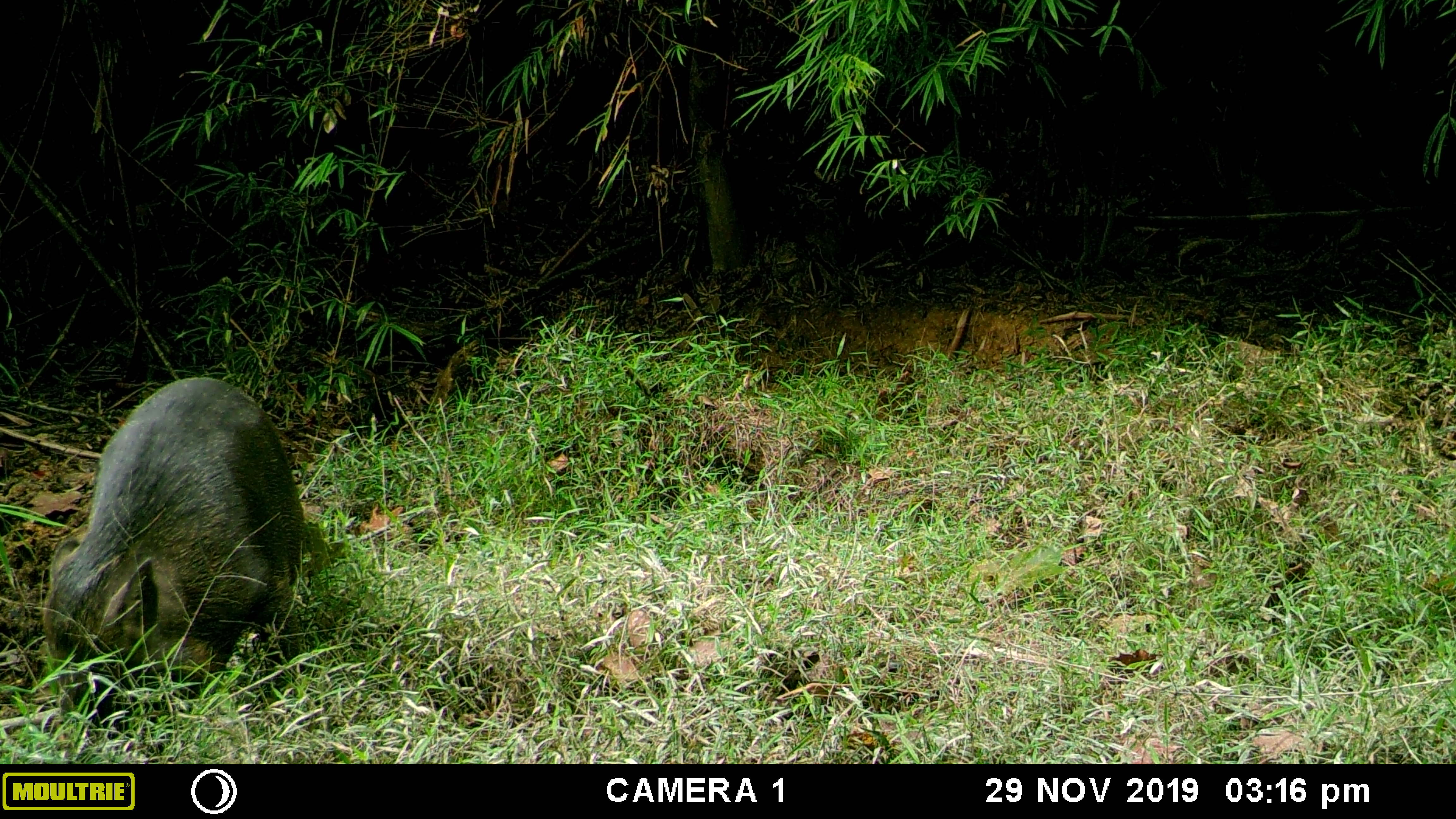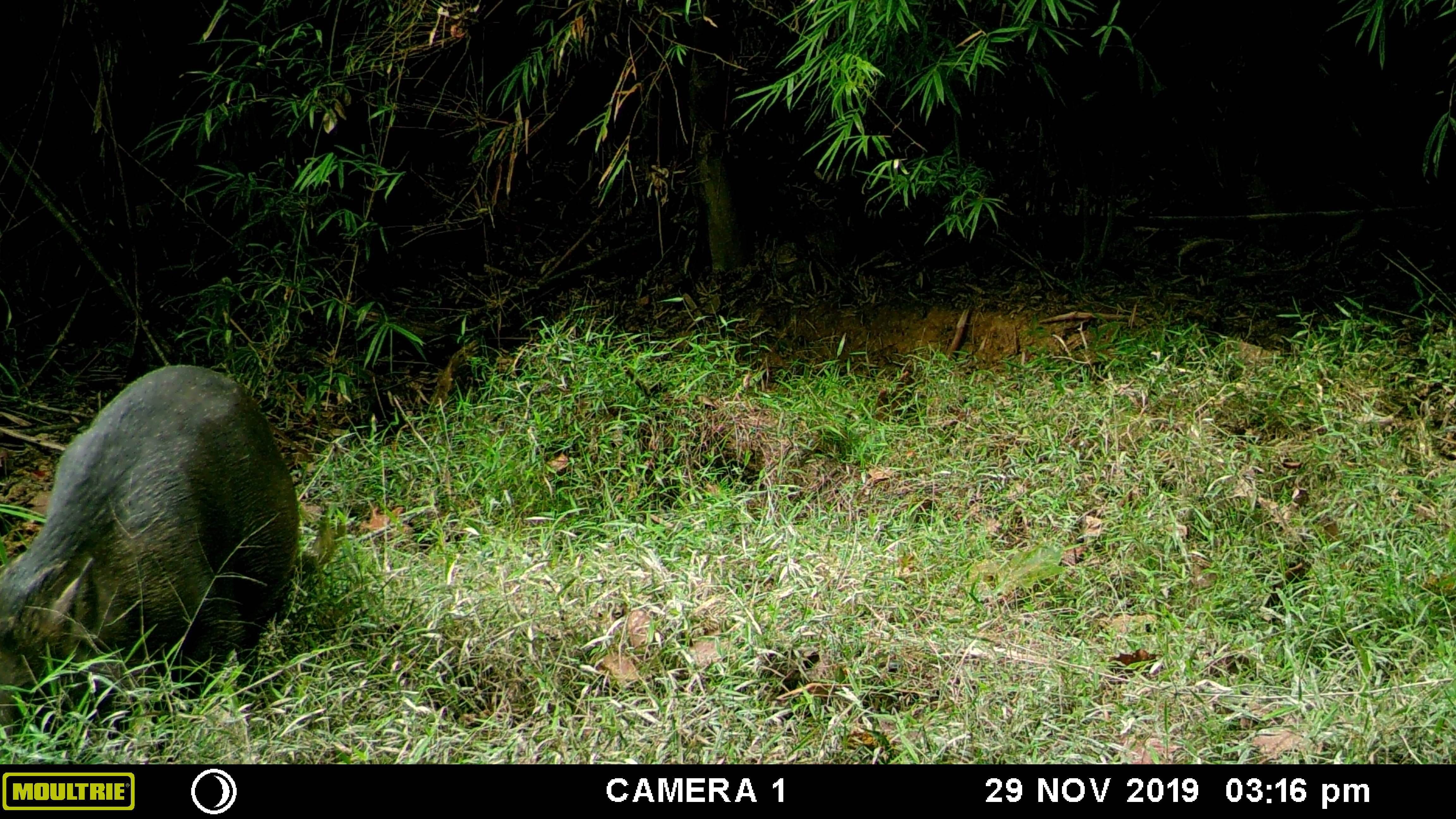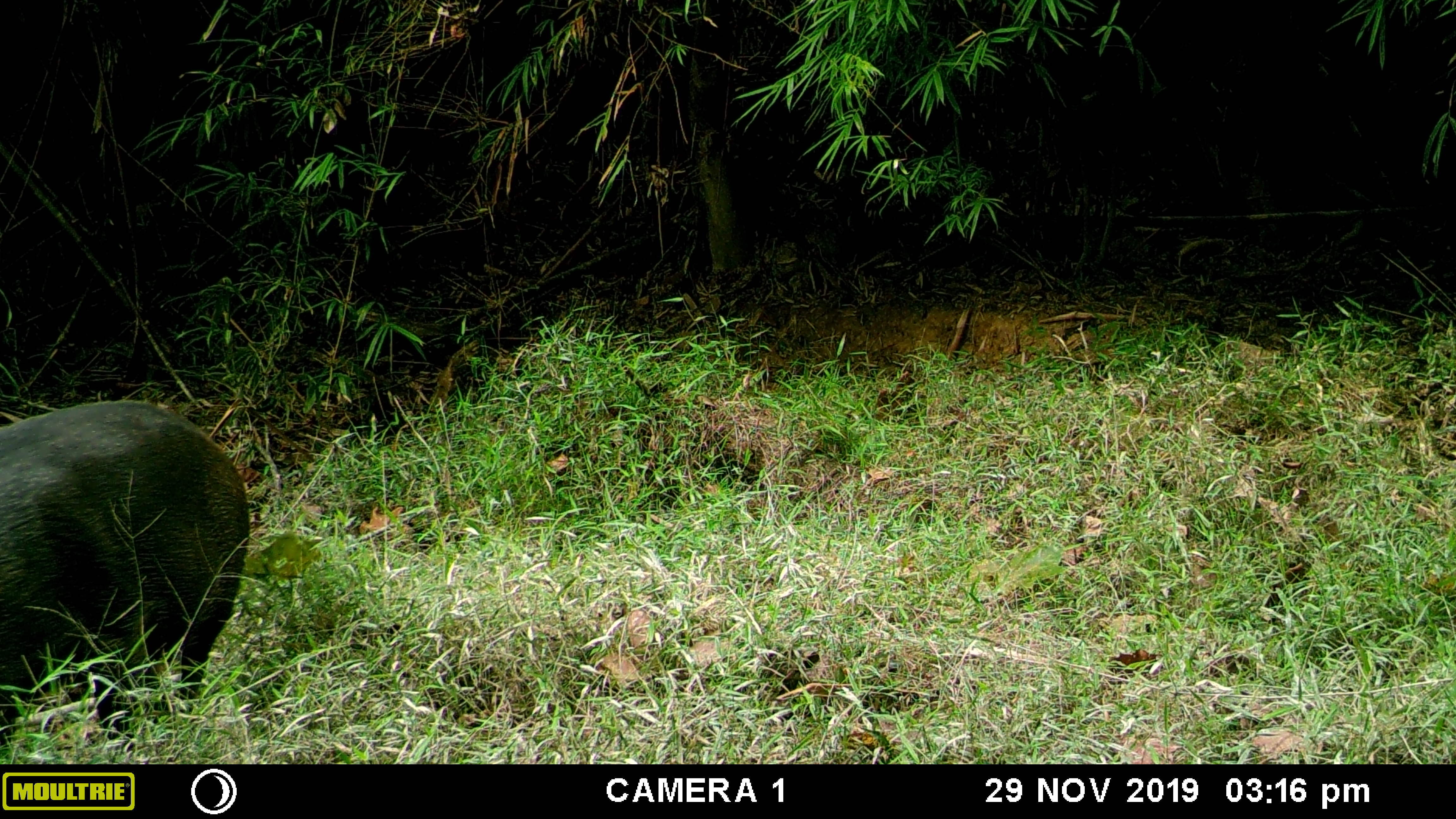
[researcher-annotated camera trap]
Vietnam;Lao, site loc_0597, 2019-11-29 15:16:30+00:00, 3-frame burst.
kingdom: Animalia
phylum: Chordata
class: Mammalia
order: Artiodactyla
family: Suidae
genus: Sus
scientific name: Sus scrofa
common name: eurasian wild pig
Eurasian wild pig (Sus scrofa). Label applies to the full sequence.